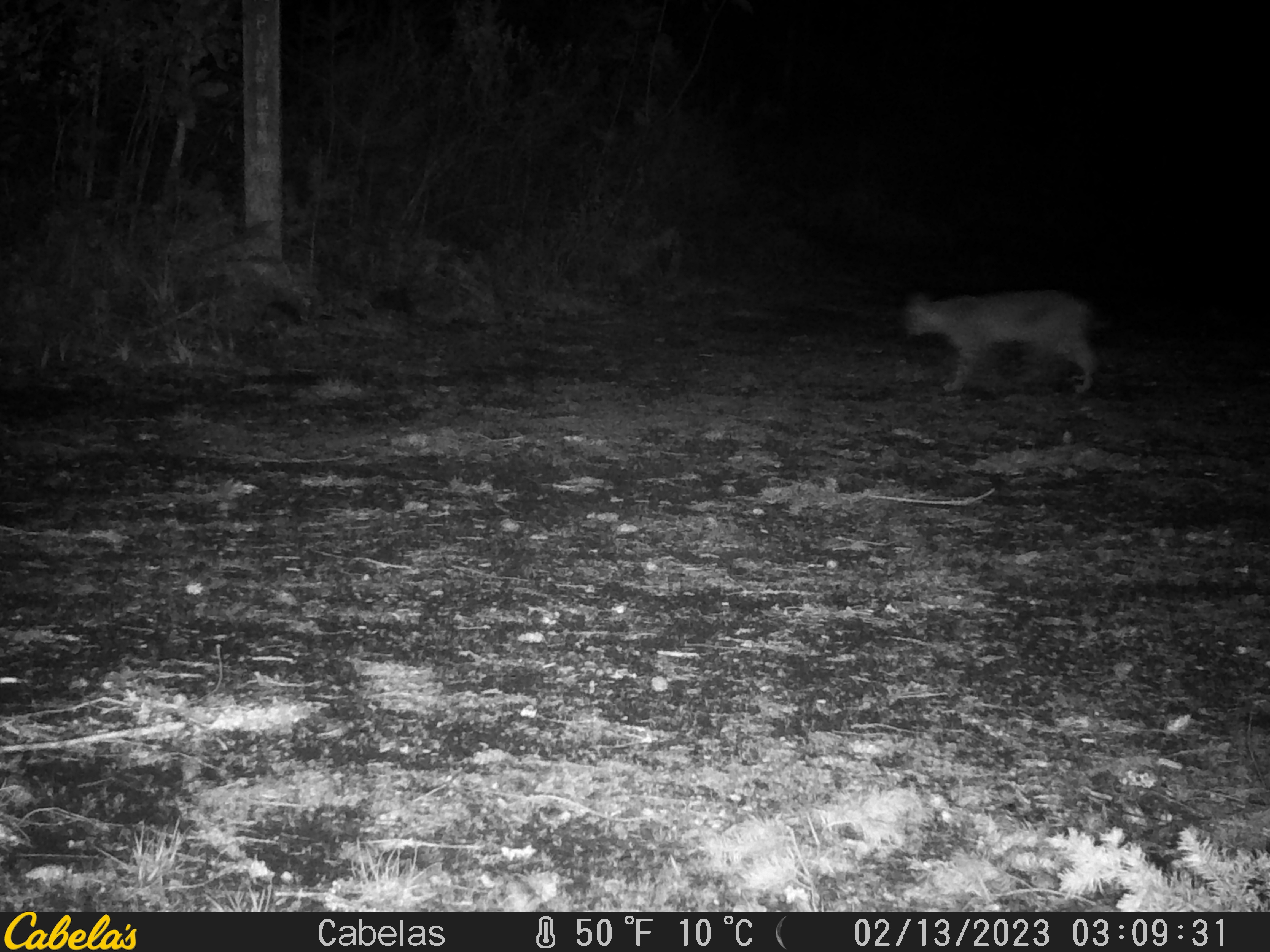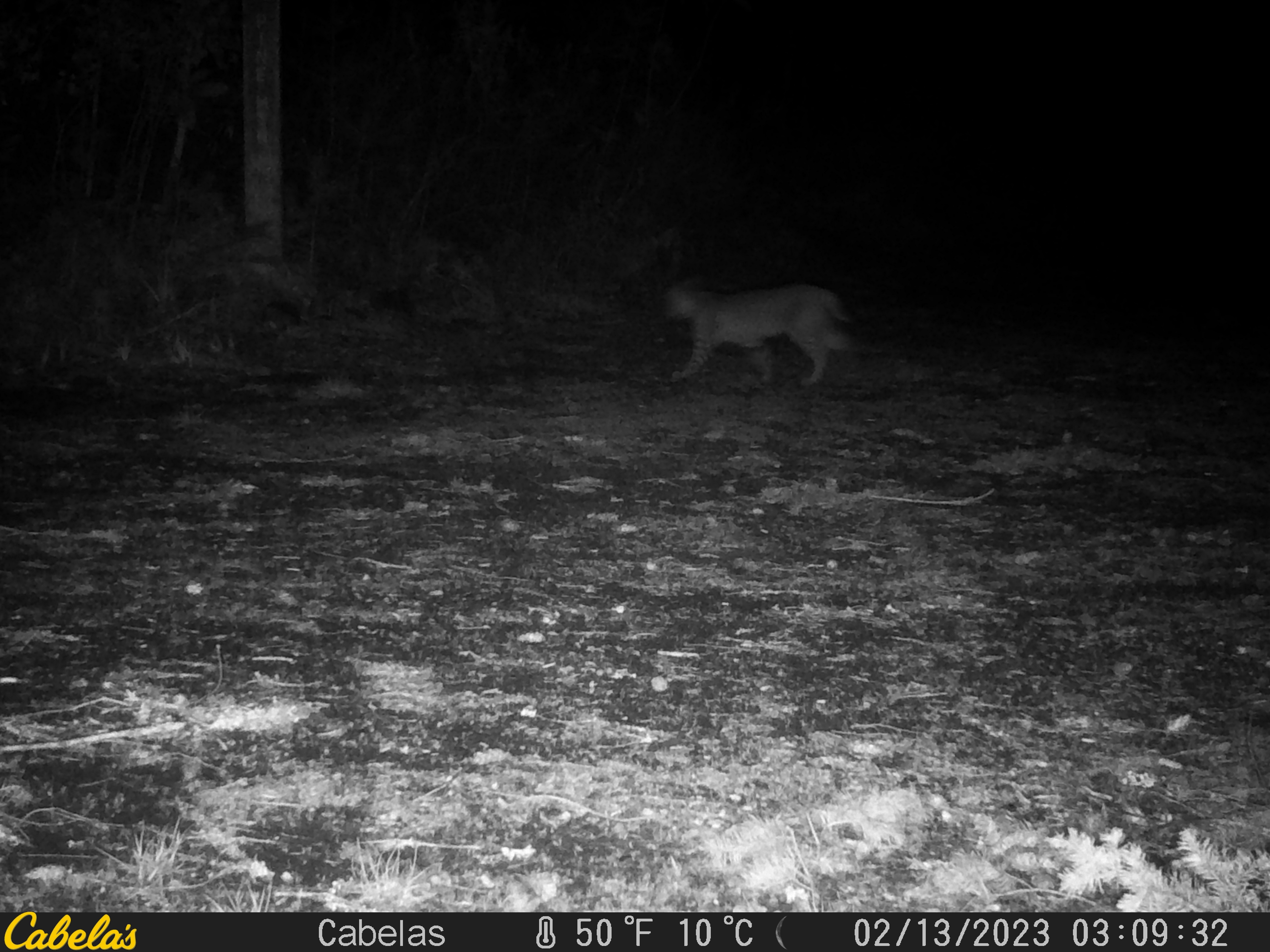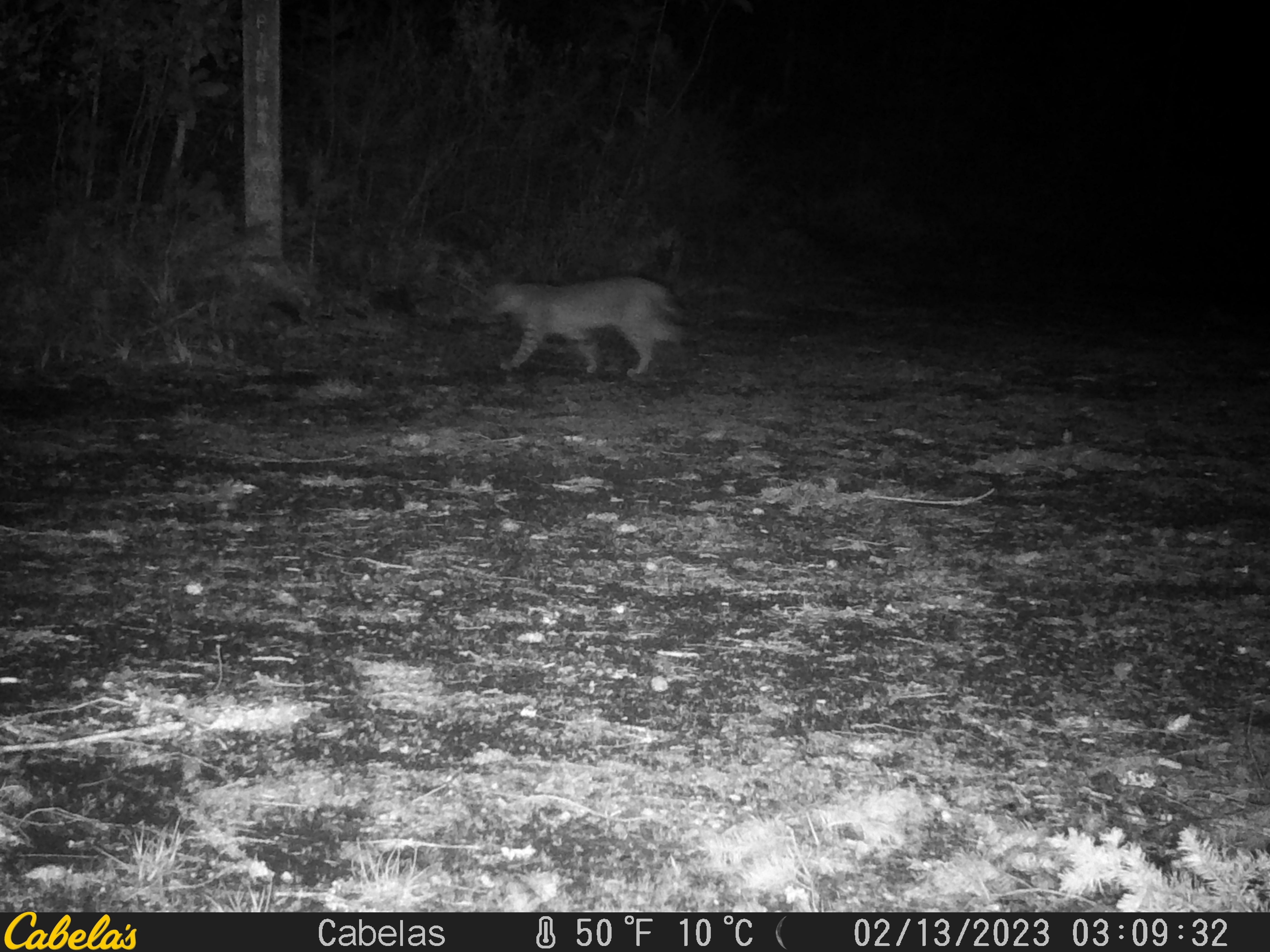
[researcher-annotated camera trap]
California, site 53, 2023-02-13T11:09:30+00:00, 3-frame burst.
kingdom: Animalia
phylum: Chordata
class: Mammalia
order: Carnivora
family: Felidae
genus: Lynx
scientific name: Lynx rufus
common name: bobcat